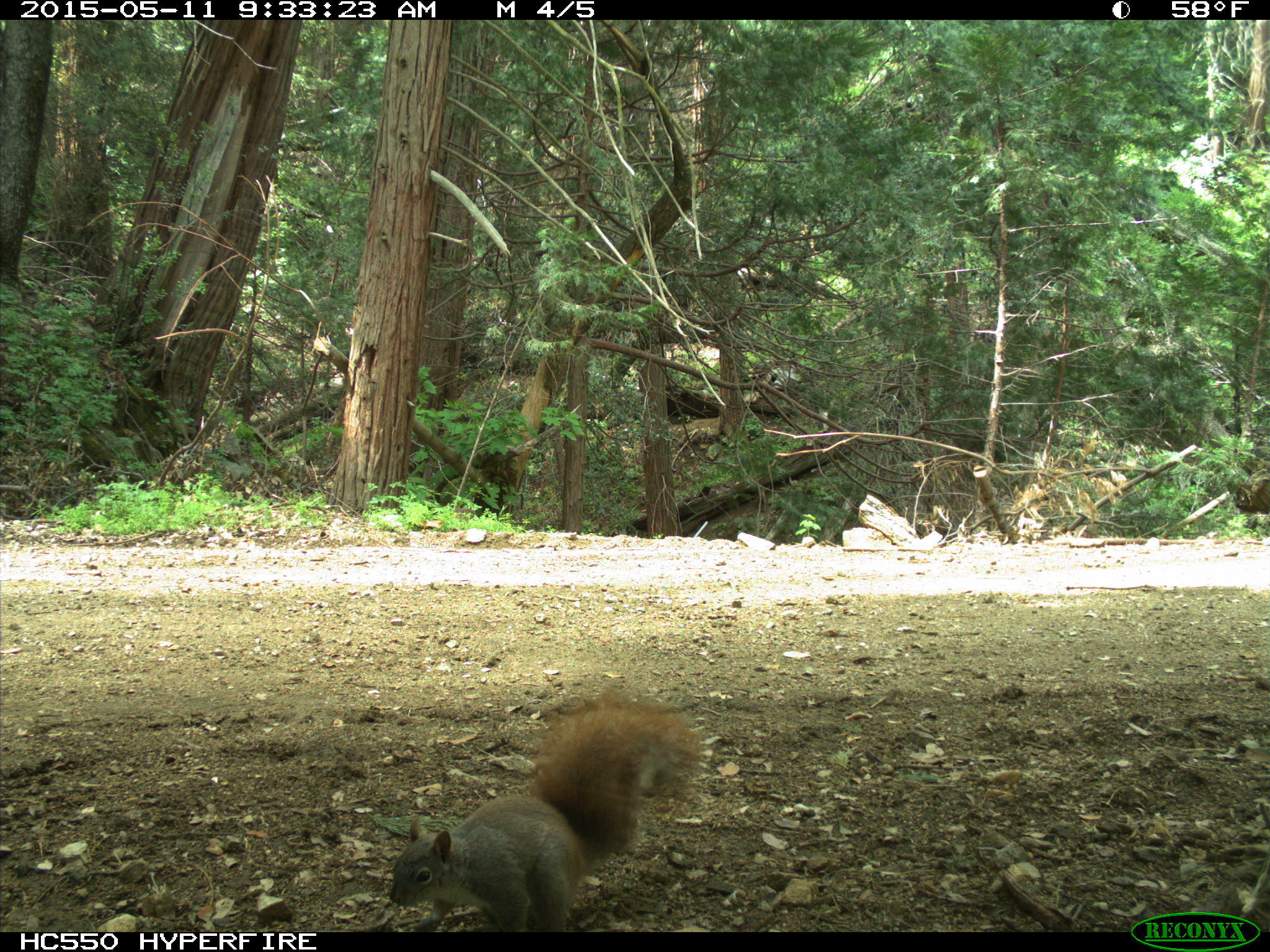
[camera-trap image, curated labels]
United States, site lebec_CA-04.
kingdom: Animalia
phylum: Chordata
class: Mammalia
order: Rodentia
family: Sciuridae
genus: Sciurus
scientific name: Sciurus carolinensis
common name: eastern gray squirrel